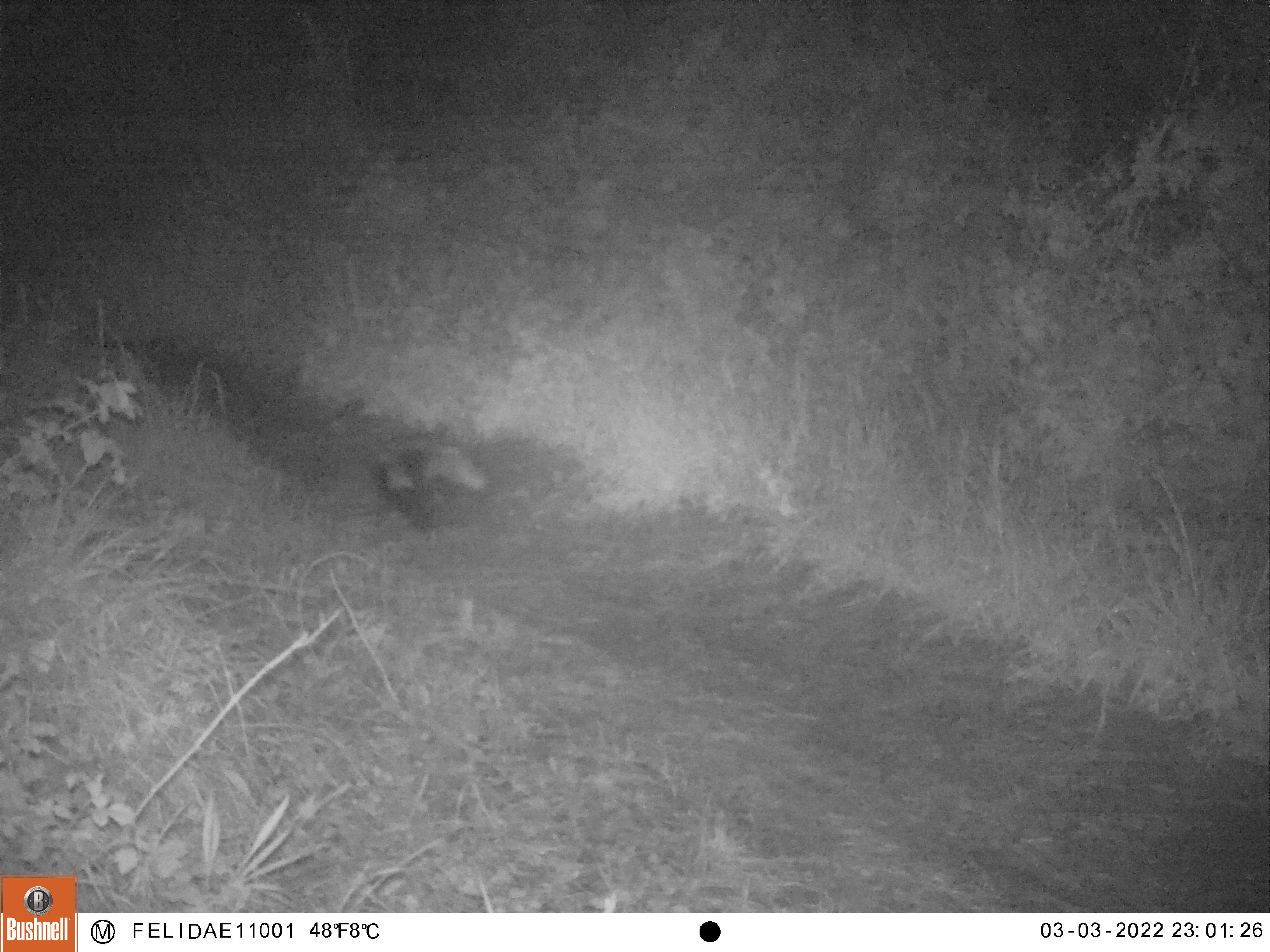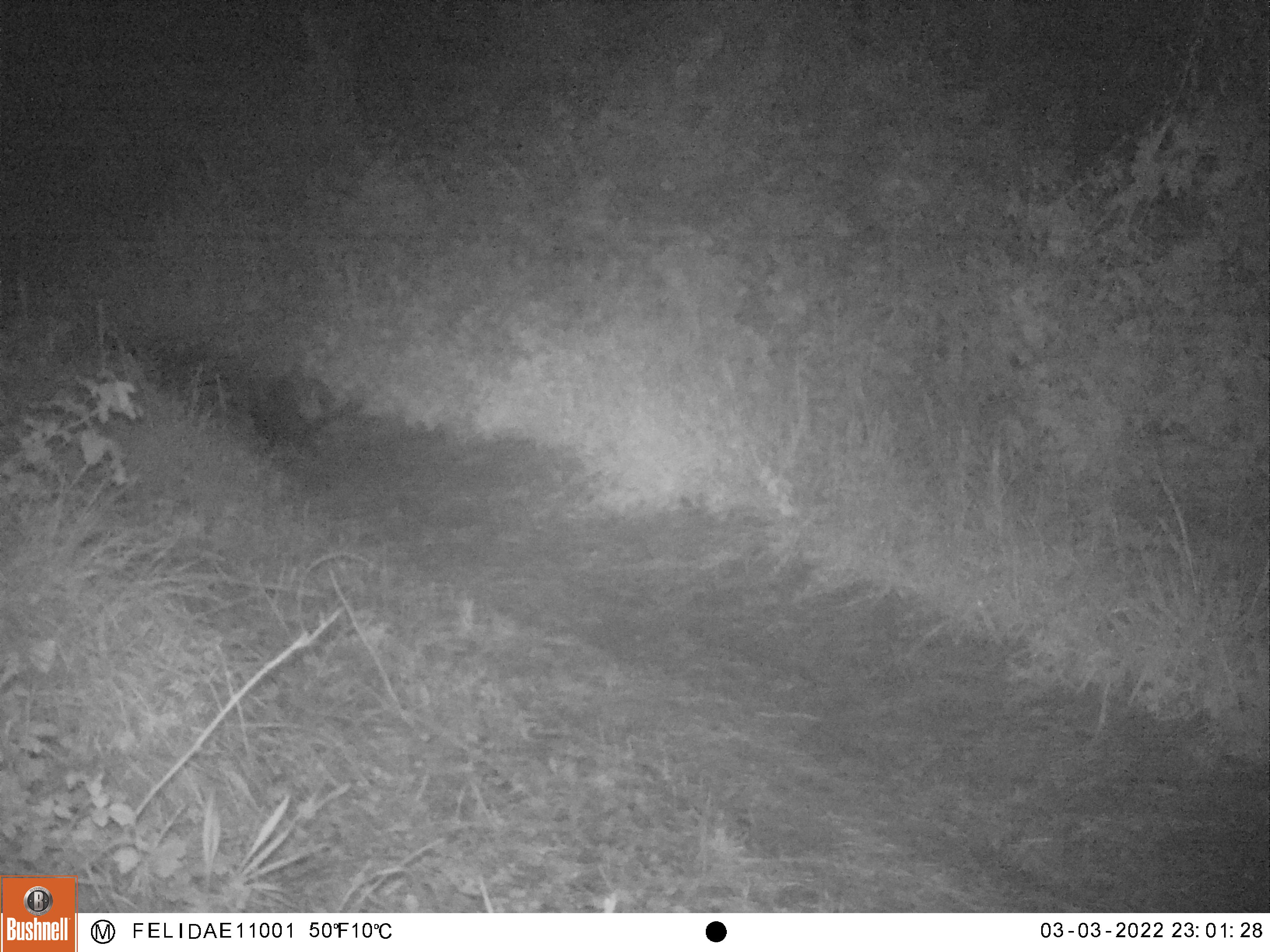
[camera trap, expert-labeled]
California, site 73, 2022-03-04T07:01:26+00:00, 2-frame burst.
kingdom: Animalia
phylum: Chordata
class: Mammalia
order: Carnivora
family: Mephitidae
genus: Mephitis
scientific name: Mephitis mephitis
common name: striped skunk